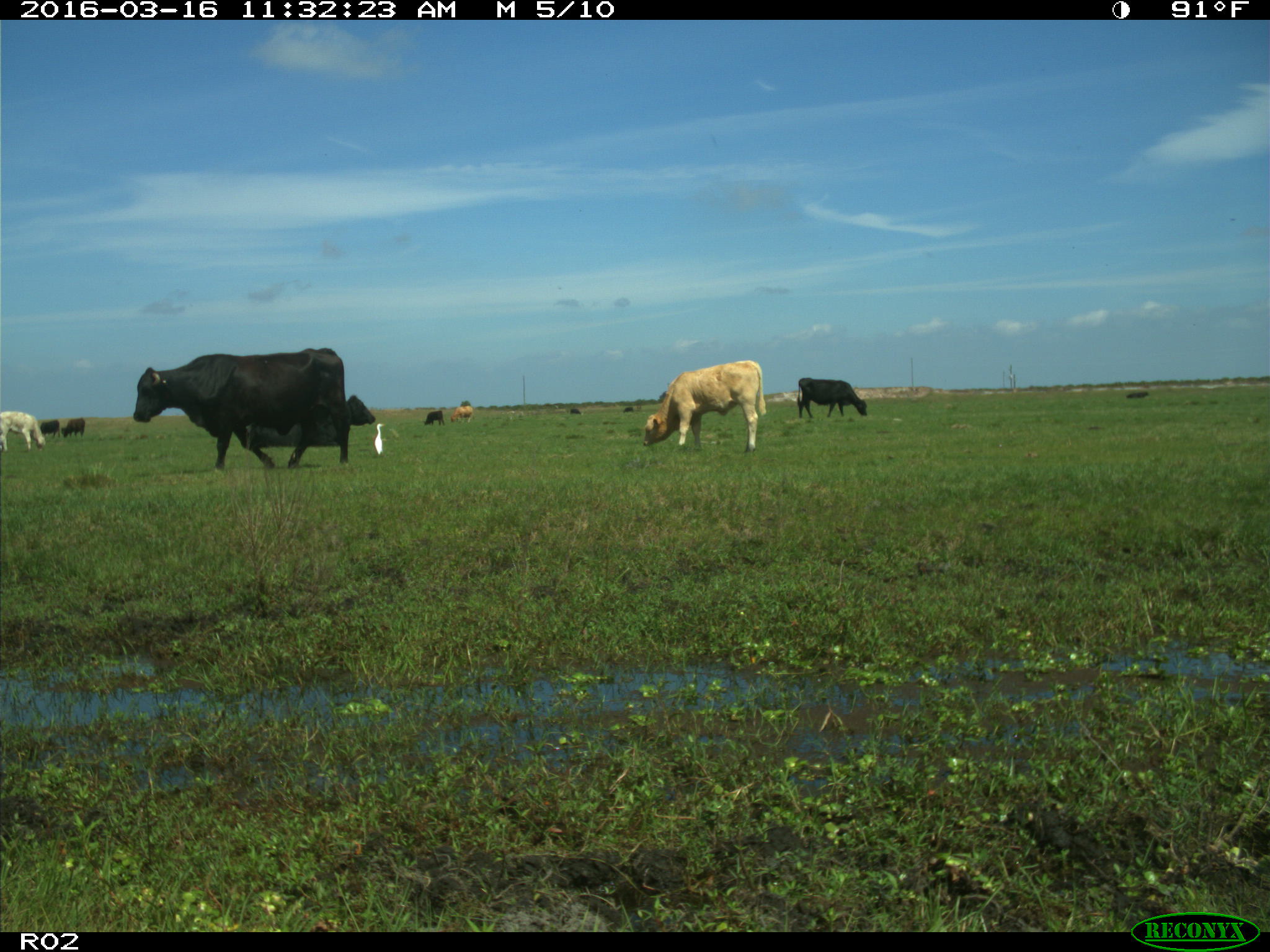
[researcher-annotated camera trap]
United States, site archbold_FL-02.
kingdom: Animalia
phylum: Chordata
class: Mammalia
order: Artiodactyla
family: Bovidae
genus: Bos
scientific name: Bos taurus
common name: domestic cow